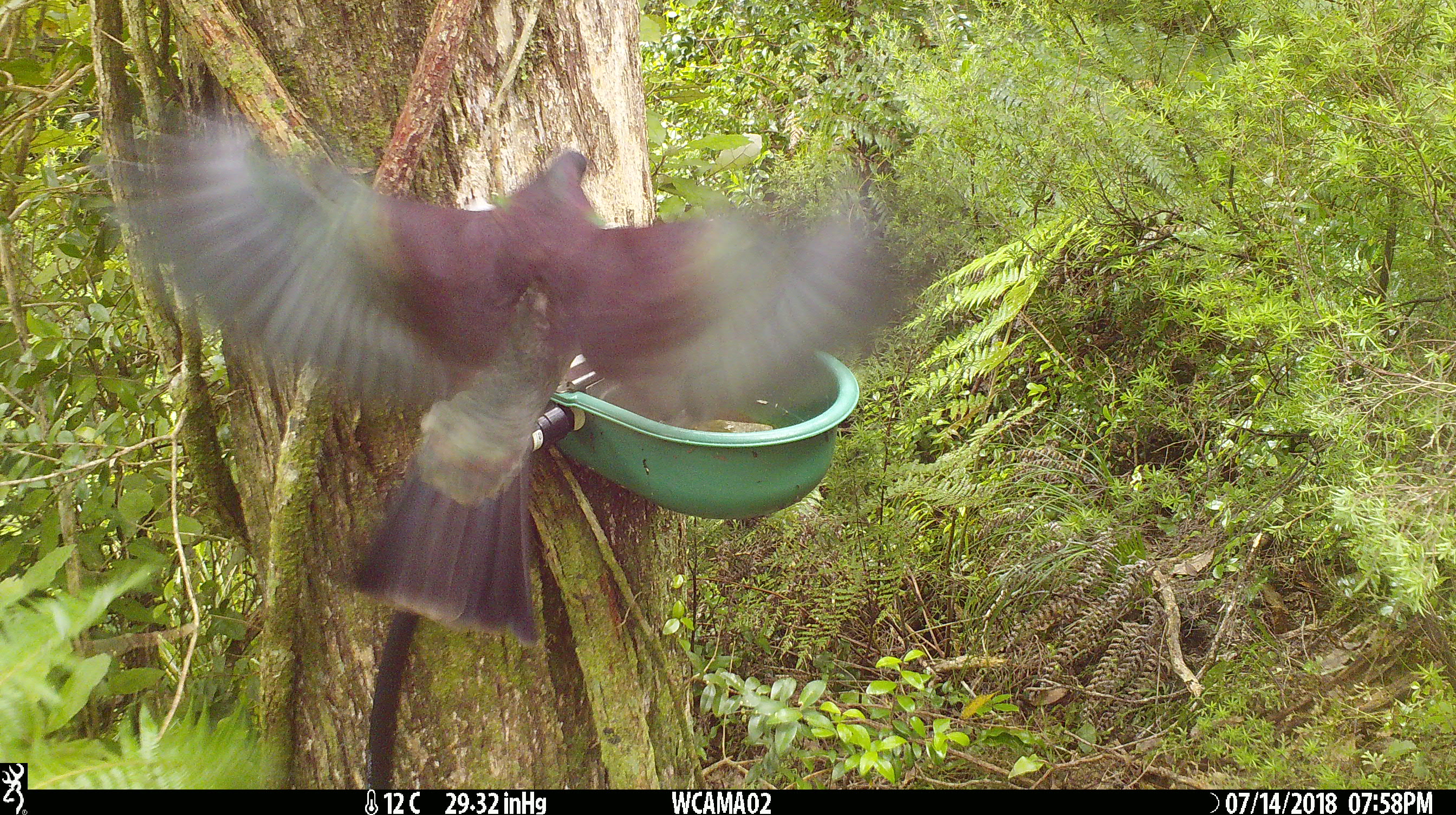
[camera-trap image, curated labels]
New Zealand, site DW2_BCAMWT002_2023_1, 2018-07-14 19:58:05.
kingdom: Animalia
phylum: Chordata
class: Aves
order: Columbiformes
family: Columbidae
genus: Hemiphaga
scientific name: Hemiphaga novaeseelandiae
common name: new zealand pigeon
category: kereru